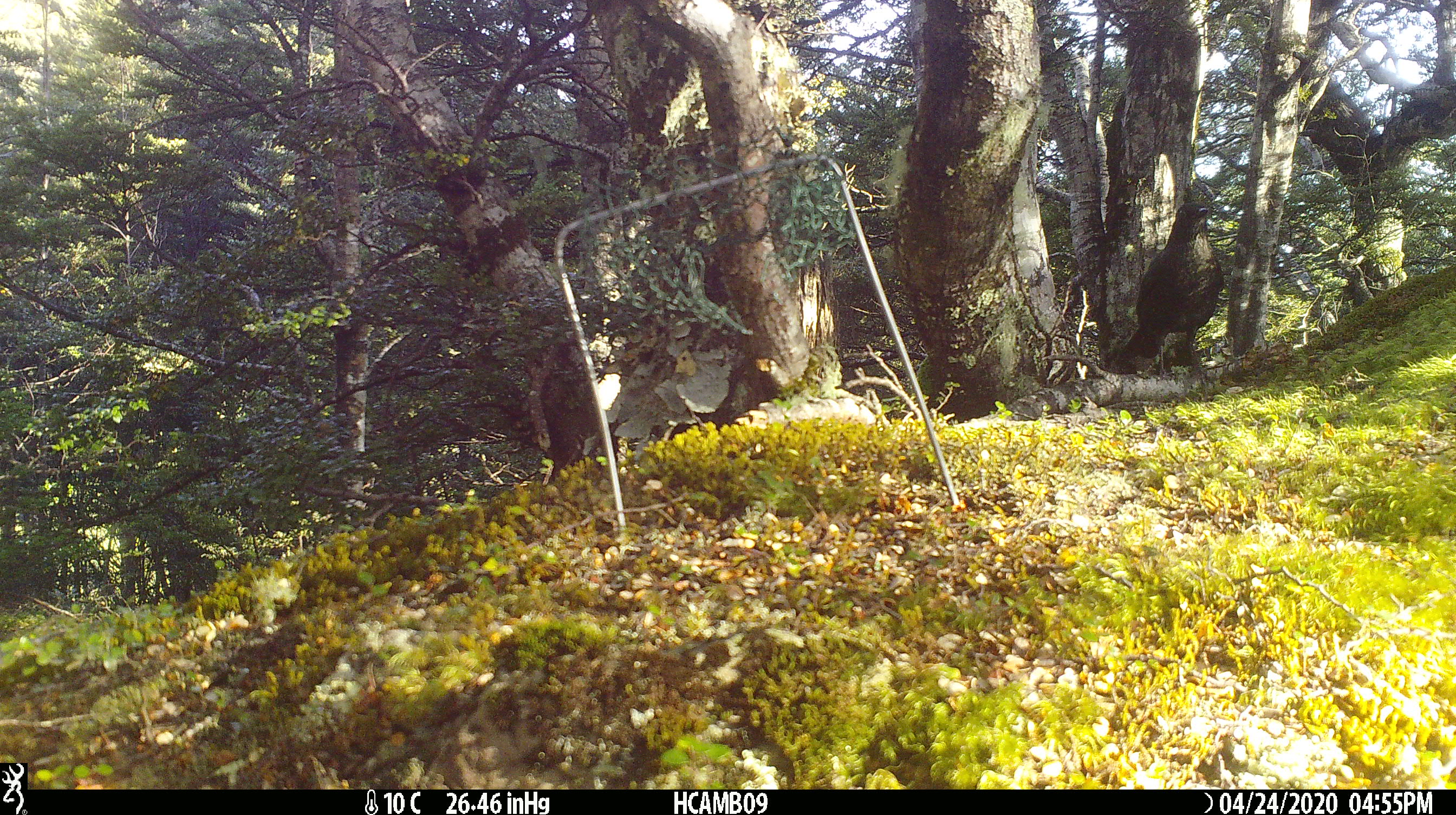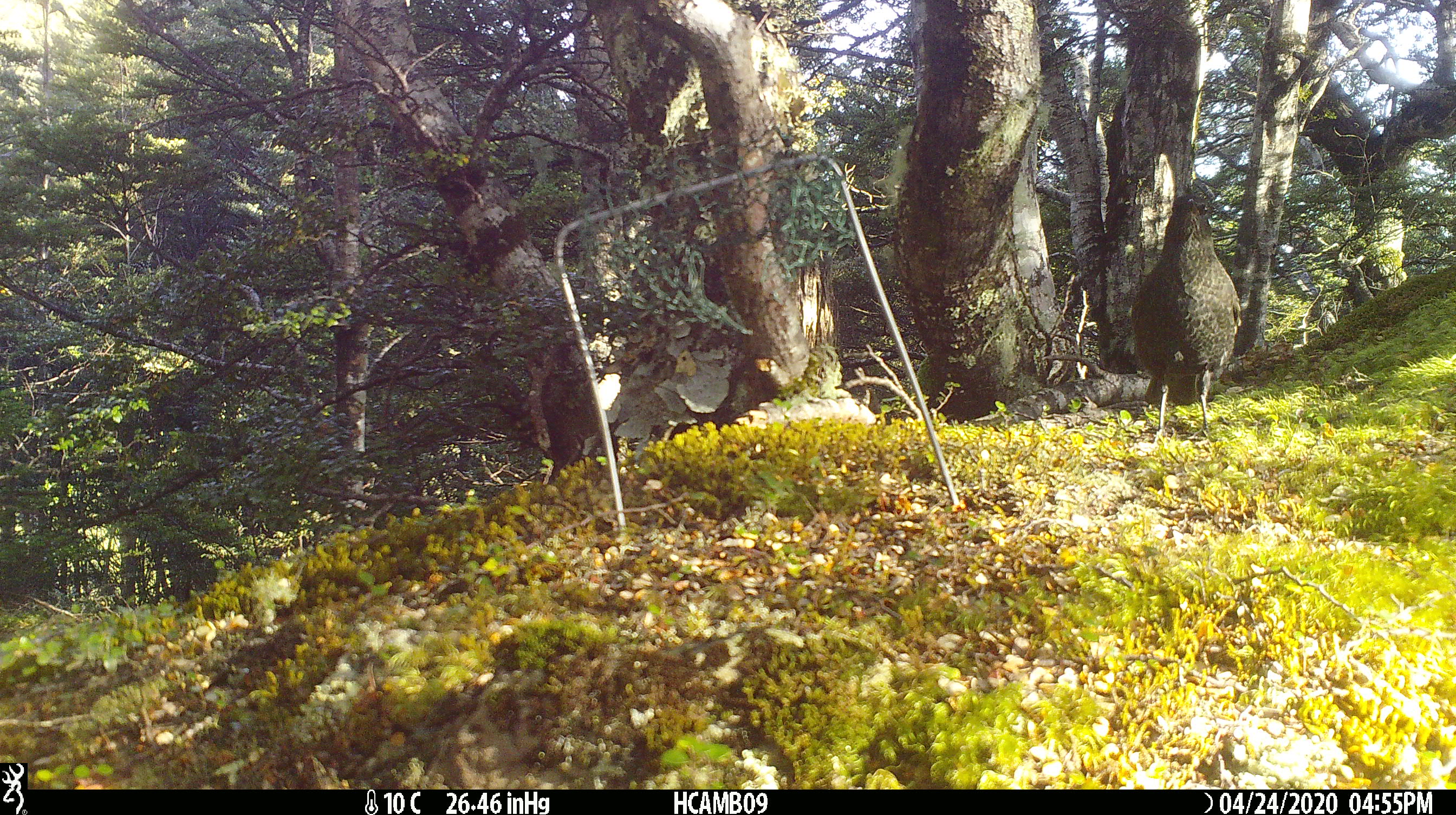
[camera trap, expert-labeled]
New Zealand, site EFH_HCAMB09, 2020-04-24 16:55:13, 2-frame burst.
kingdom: Animalia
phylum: Chordata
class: Aves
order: Passeriformes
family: Turdidae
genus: Turdus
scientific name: Turdus merula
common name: eurasian blackbird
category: blackbird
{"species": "blackbird (eurasian blackbird) (Turdus merula)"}